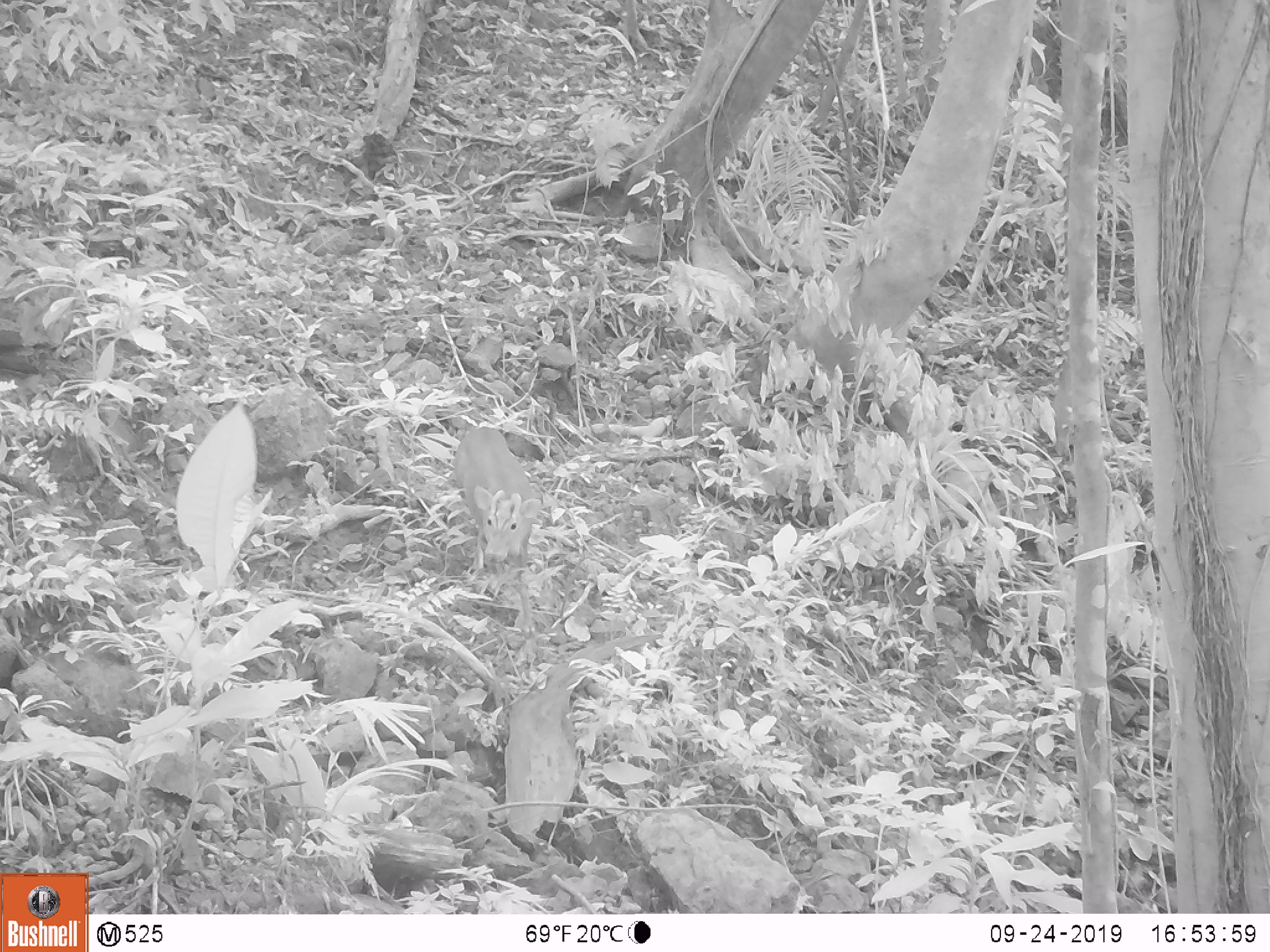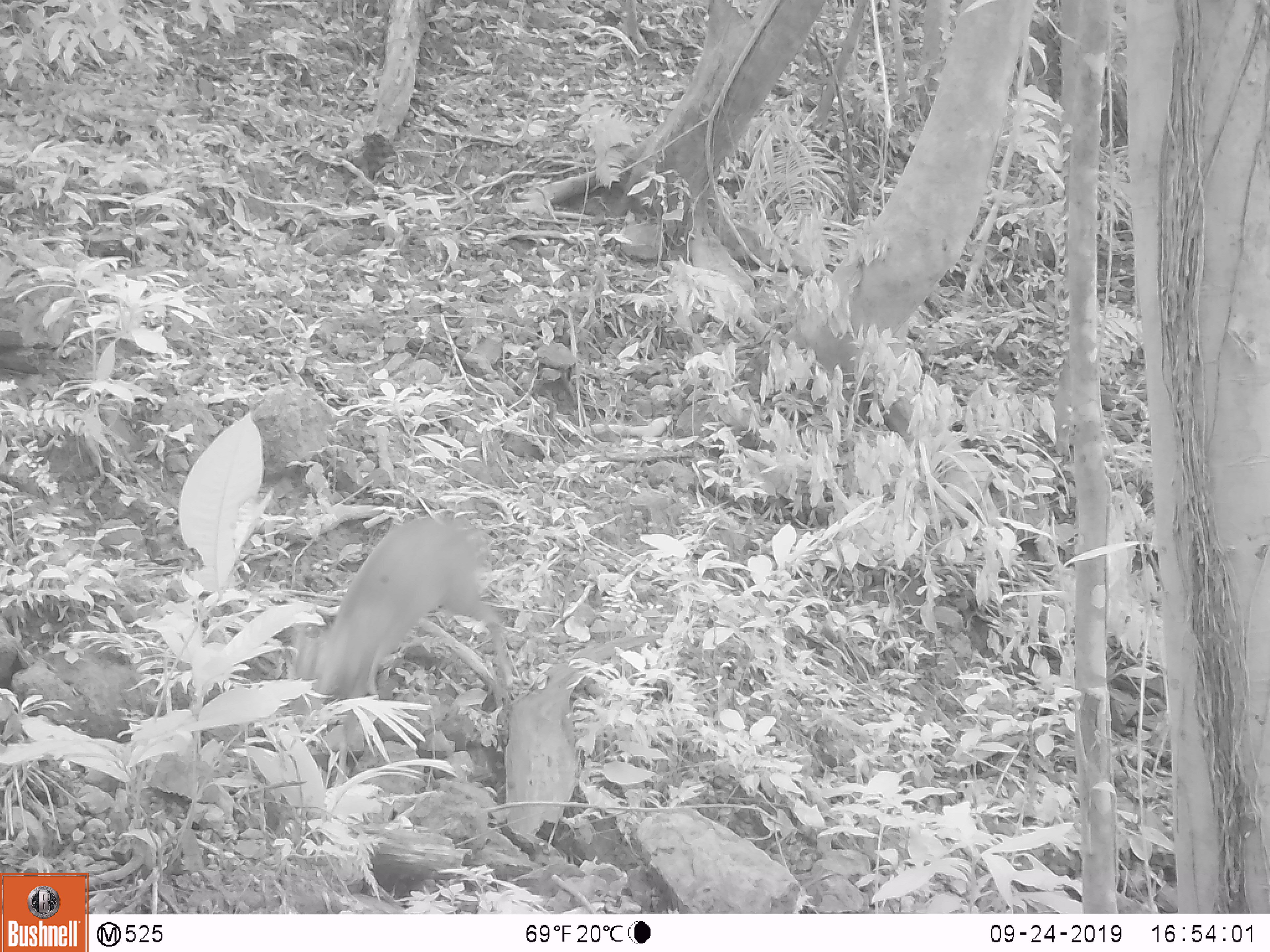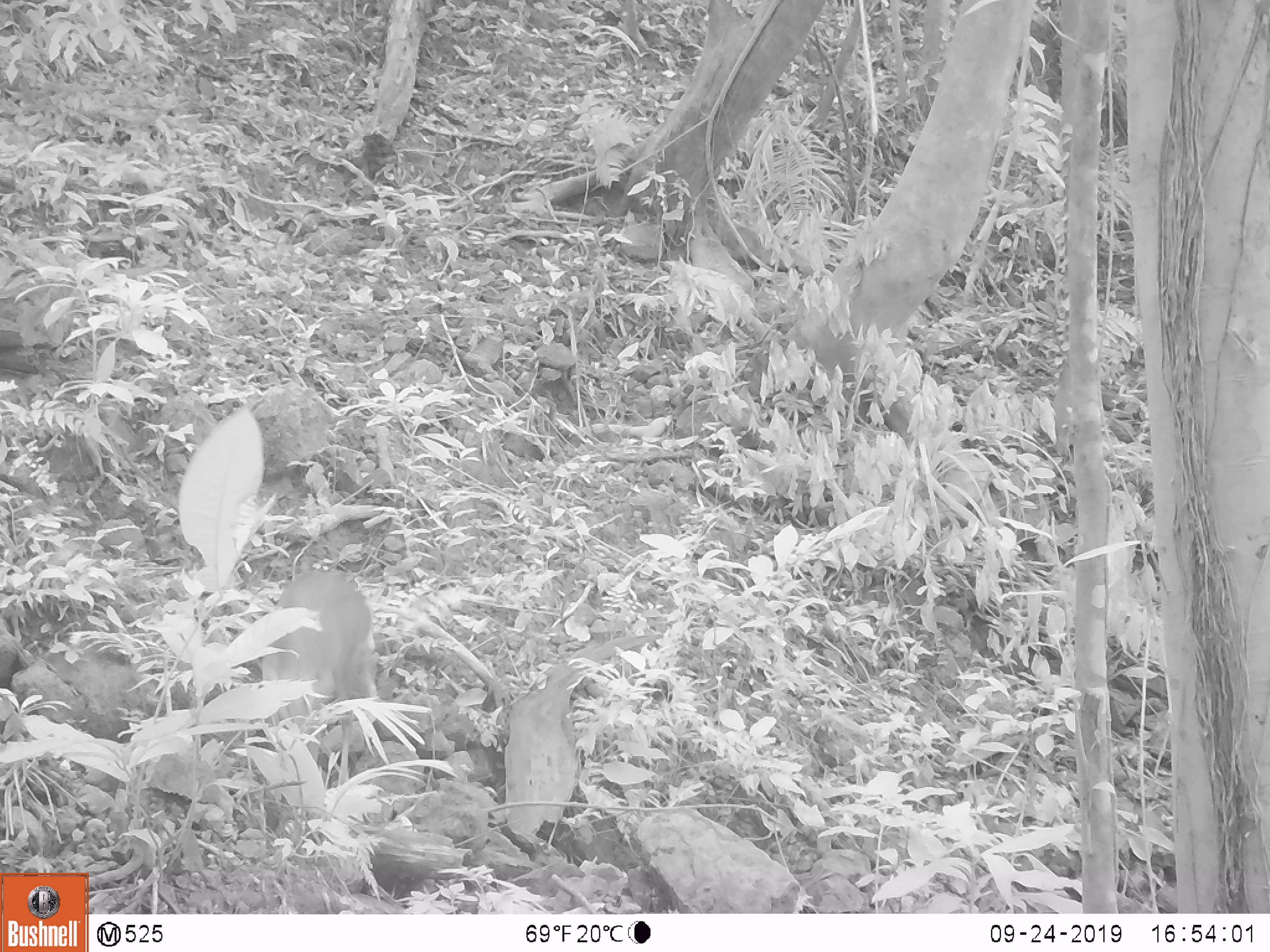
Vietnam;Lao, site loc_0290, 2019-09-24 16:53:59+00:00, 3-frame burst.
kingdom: Animalia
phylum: Chordata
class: Mammalia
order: Artiodactyla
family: Cervidae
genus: Muntiacus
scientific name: Muntiacus rooseveltorum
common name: roosevelt's muntjac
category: roosevelts muntjac group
Roosevelts muntjac group (roosevelt's muntjac) (Muntiacus rooseveltorum). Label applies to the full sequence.